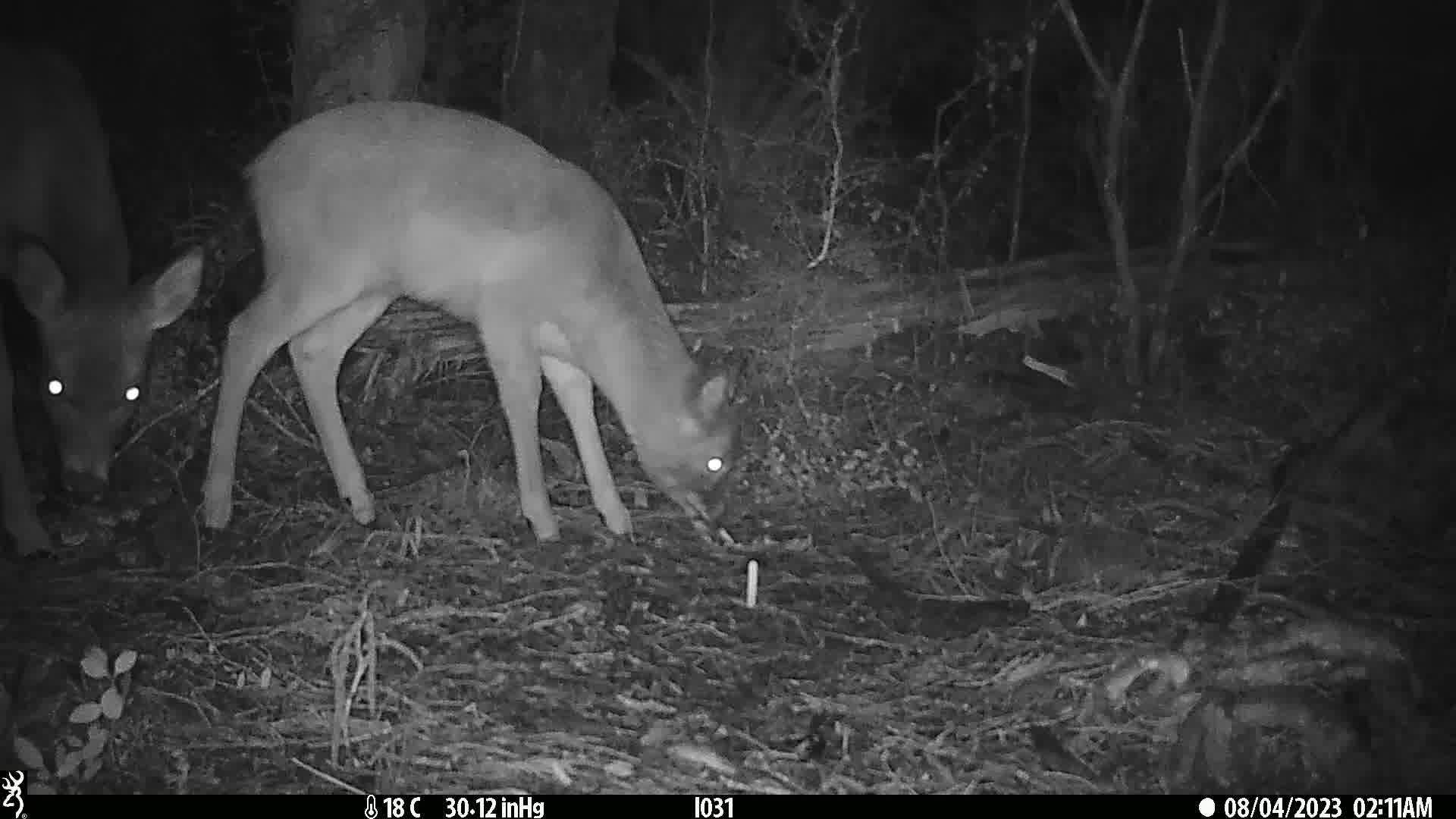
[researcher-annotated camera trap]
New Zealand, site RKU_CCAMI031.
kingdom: Animalia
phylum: Chordata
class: Mammalia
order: Artiodactyla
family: Cervidae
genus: Odocoileus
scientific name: Odocoileus virginianus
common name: white-tailed deer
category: white tailed deer